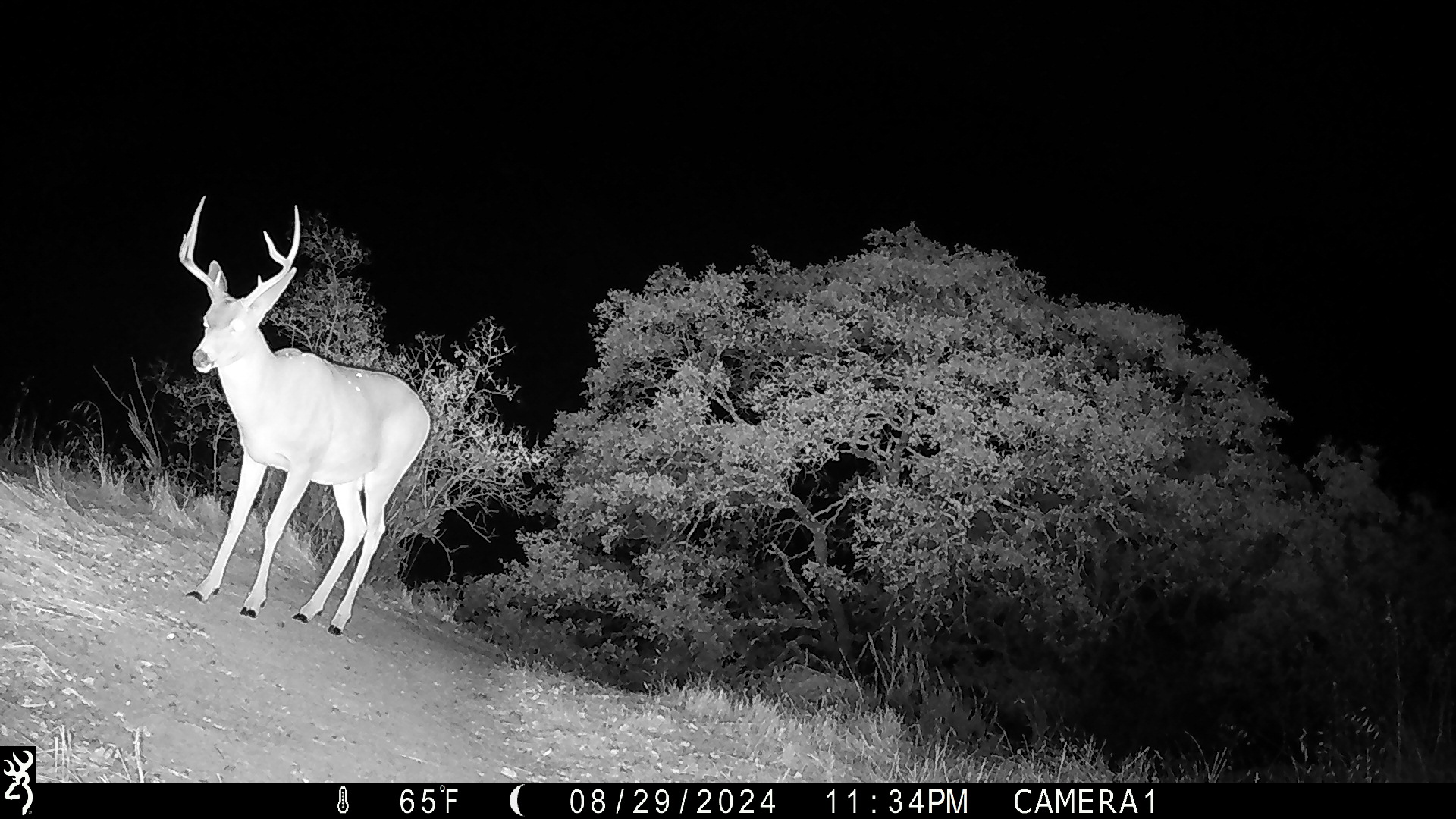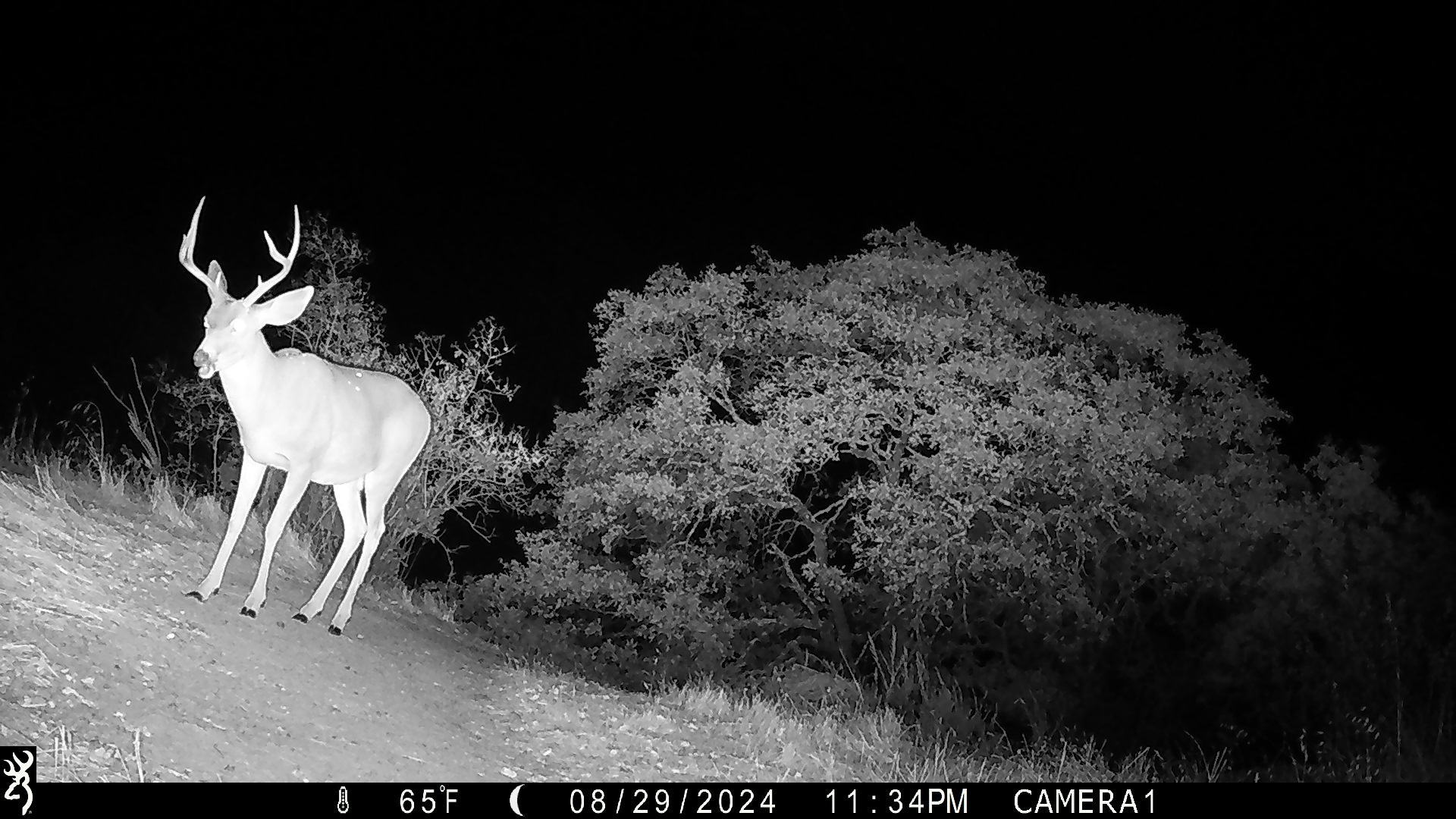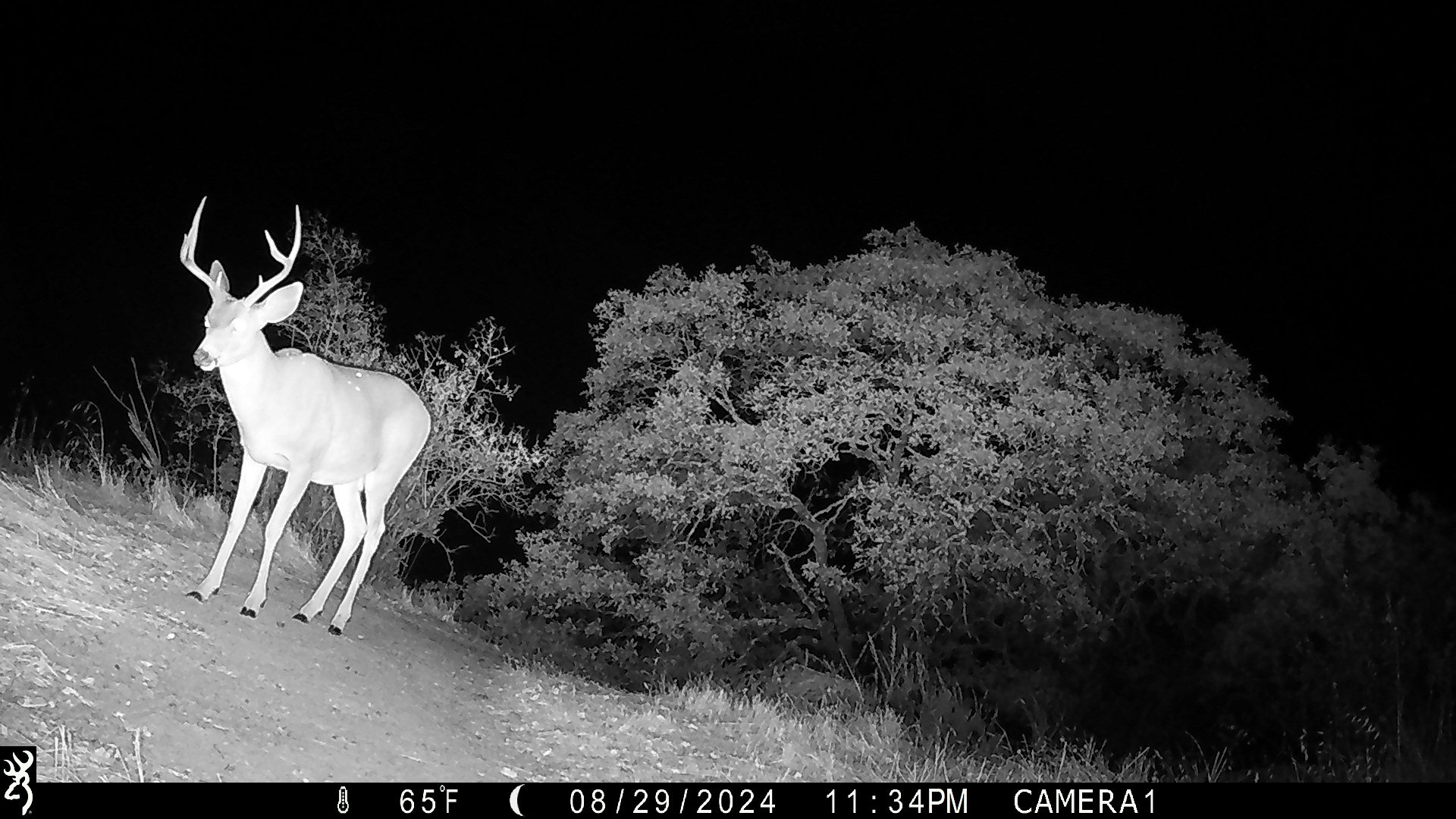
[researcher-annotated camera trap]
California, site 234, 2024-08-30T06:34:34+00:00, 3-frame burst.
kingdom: Animalia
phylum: Chordata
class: Mammalia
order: Artiodactyla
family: Cervidae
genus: Odocoileus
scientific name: Odocoileus hemionus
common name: mule deer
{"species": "mule deer (Odocoileus hemionus)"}